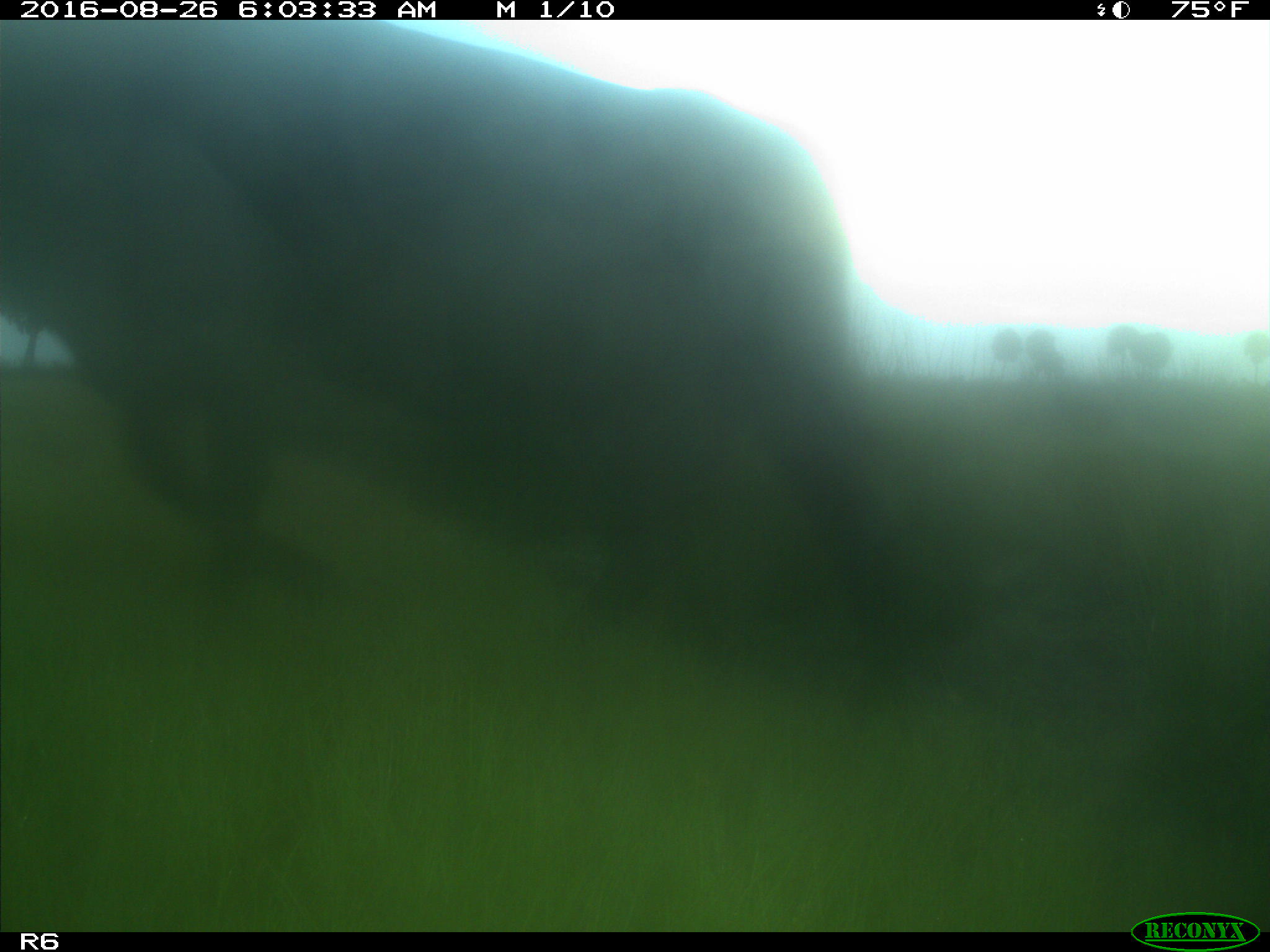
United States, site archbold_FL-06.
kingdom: Animalia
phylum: Chordata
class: Mammalia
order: Artiodactyla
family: Bovidae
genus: Bos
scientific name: Bos taurus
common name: domestic cow